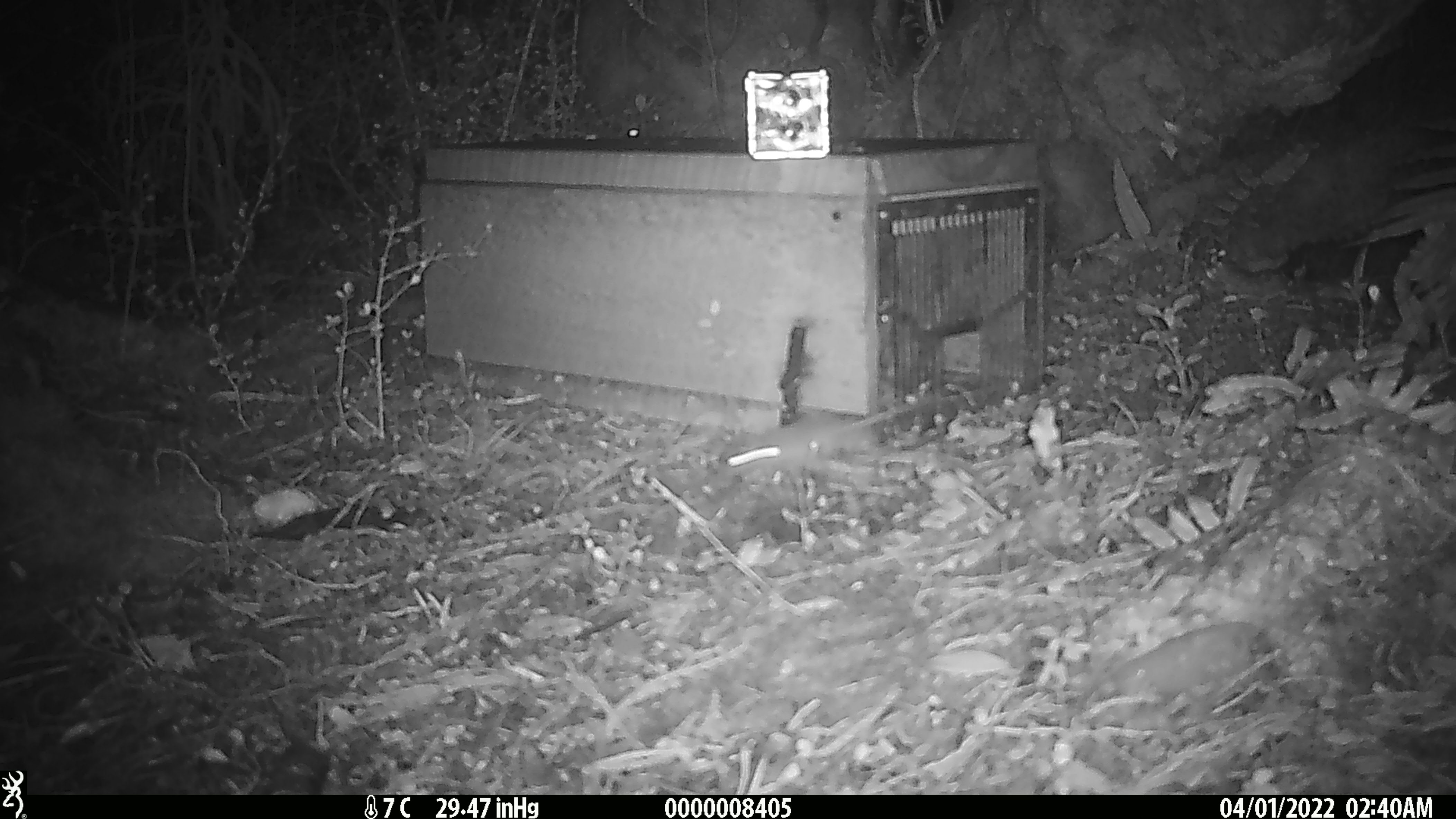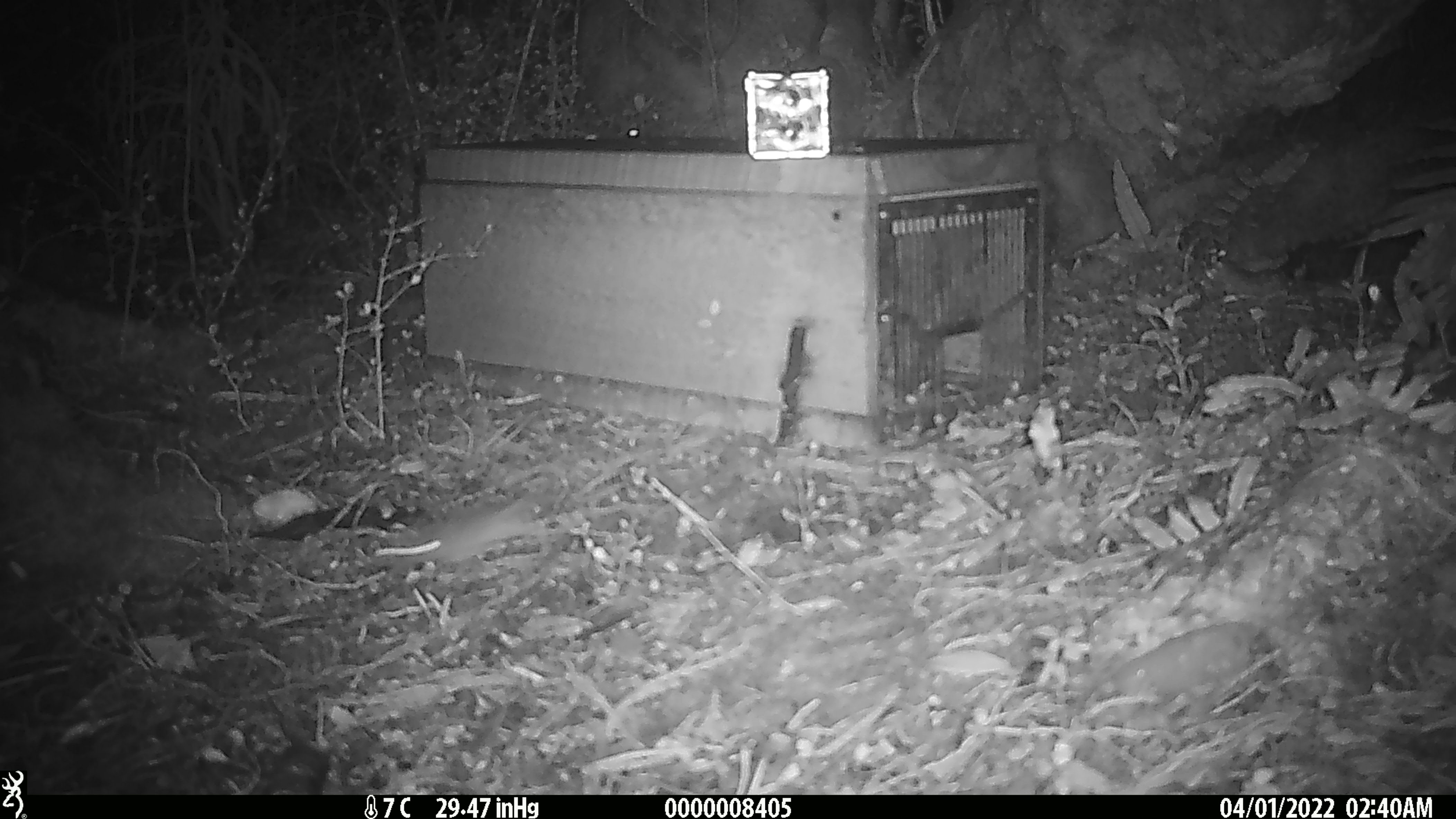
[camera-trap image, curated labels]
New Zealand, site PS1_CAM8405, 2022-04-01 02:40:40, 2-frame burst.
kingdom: Animalia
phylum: Chordata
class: Mammalia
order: Rodentia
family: Muridae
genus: Mus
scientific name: Mus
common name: mouse